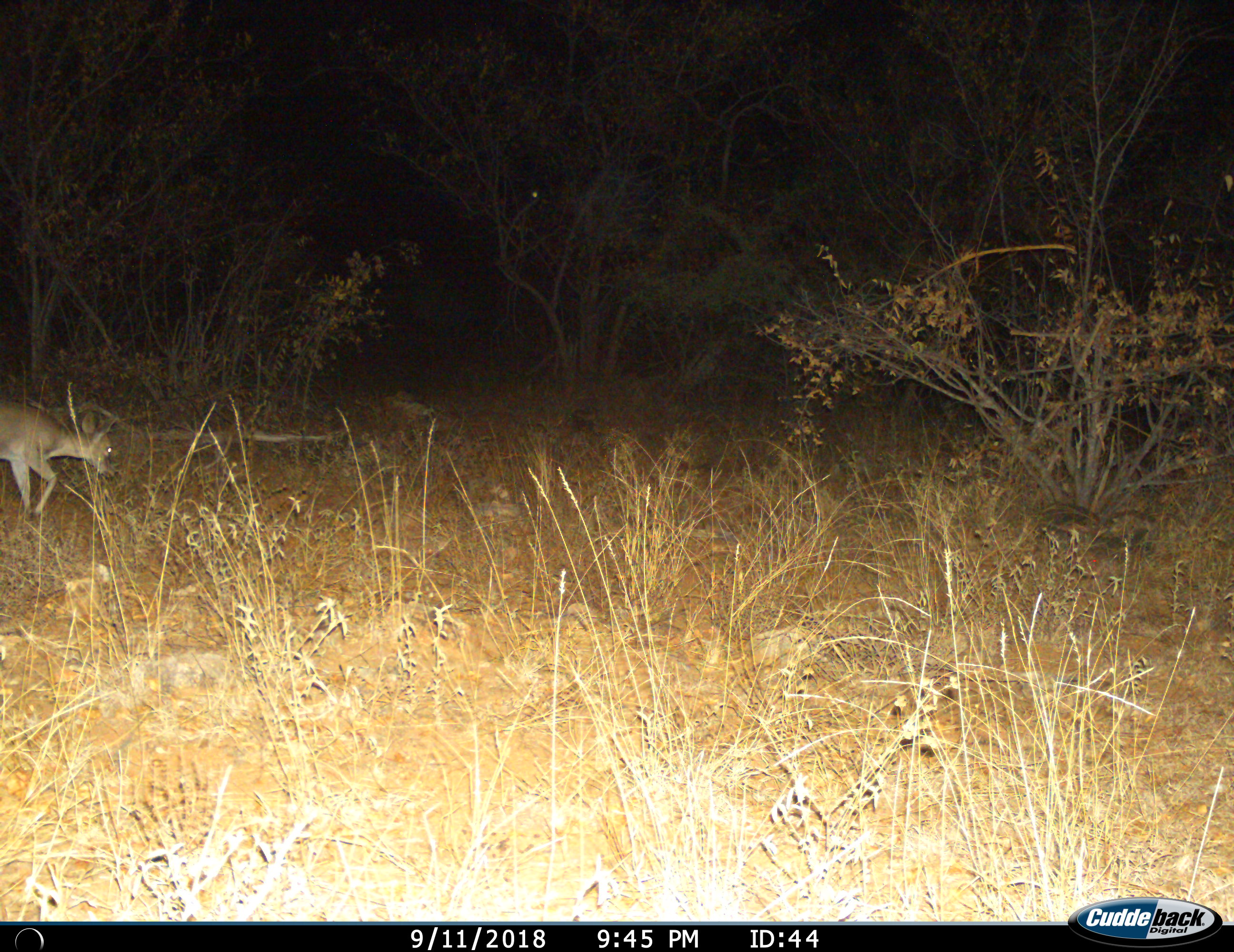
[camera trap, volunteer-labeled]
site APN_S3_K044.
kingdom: Animalia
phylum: Chordata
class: Mammalia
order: Artiodactyla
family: Bovidae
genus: Raphicerus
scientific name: Raphicerus campestris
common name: steenbok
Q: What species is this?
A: Steenbok (Raphicerus campestris).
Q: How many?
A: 1.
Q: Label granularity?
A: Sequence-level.